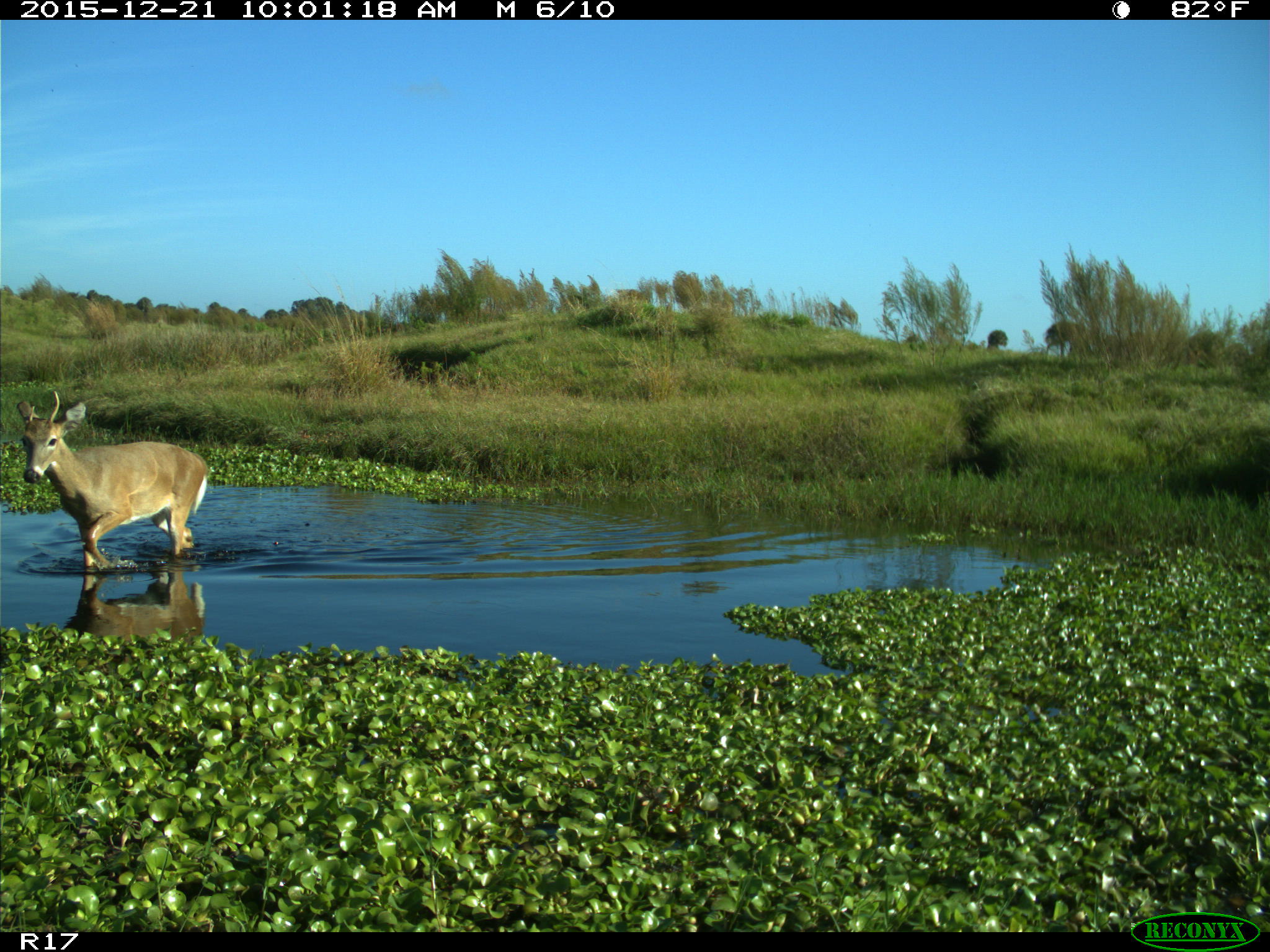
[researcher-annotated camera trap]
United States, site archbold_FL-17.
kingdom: Animalia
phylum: Chordata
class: Mammalia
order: Artiodactyla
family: Cervidae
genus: Odocoileus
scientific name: Odocoileus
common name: deer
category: unidentified deer